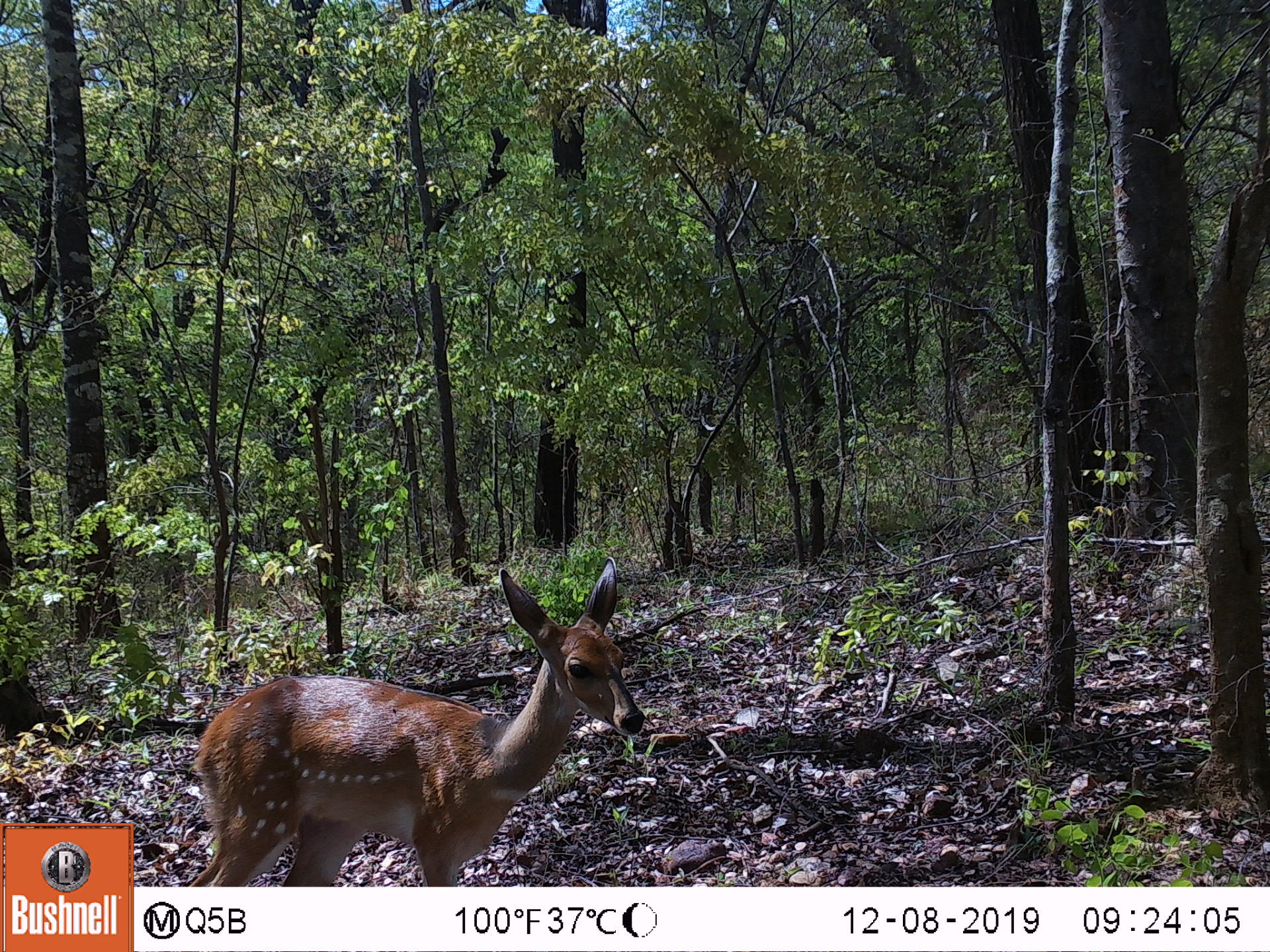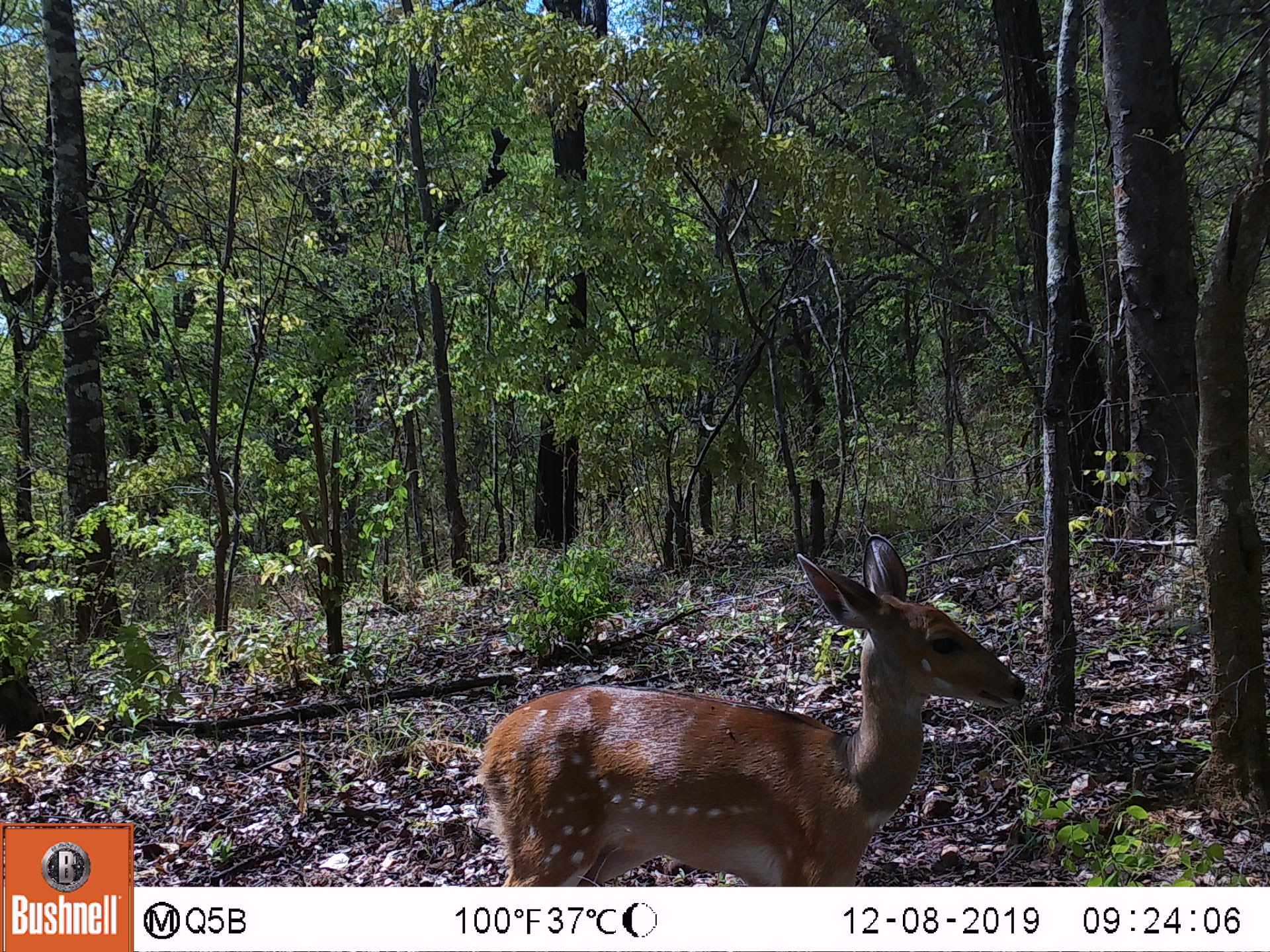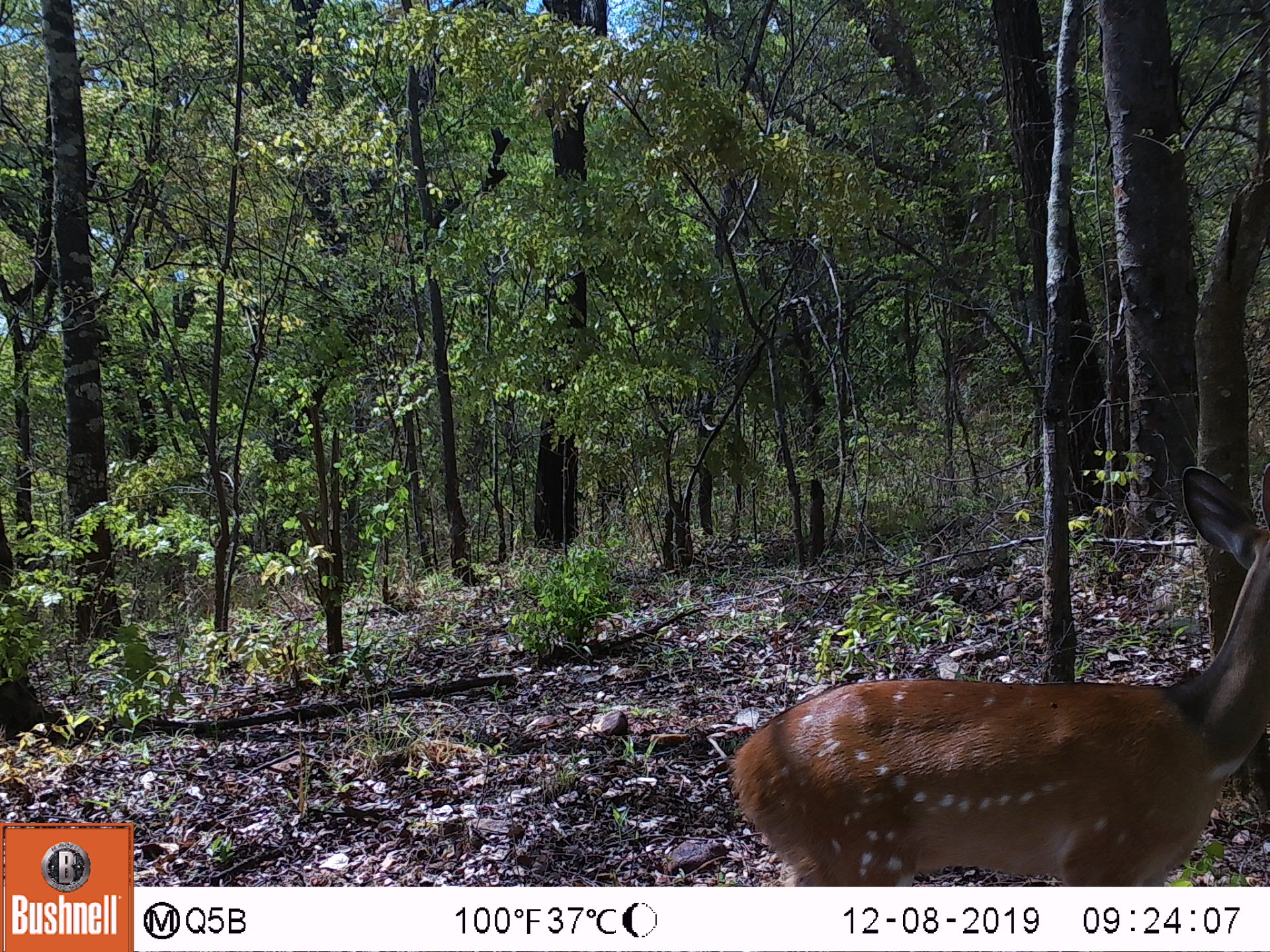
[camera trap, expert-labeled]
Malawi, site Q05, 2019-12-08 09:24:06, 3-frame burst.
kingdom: Animalia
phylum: Chordata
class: Mammalia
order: Artiodactyla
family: Bovidae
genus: Tragelaphus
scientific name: Tragelaphus sylvaticus sylvaticus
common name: cape bushbuck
Cape bushbuck (Tragelaphus sylvaticus sylvaticus), count 1.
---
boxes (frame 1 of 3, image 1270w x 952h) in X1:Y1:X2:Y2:
cape bushbuck: 184:551:654:881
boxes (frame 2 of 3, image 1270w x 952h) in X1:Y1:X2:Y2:
cape bushbuck: 481:532:1034:886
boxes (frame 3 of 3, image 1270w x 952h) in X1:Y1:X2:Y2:
cape bushbuck: 722:450:1269:883